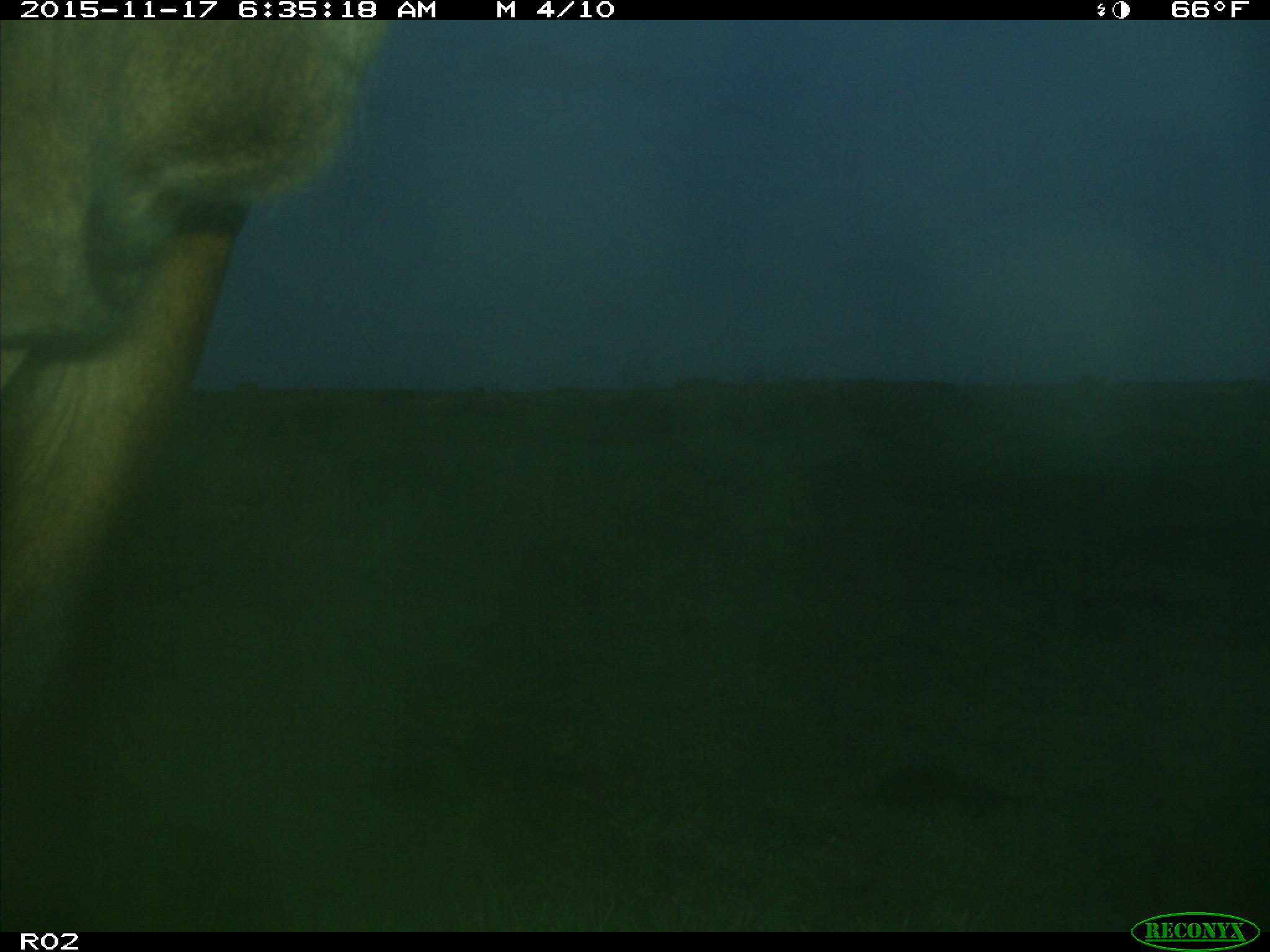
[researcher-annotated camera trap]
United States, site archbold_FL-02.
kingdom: Animalia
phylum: Chordata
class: Mammalia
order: Artiodactyla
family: Bovidae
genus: Bos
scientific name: Bos taurus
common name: domestic cow